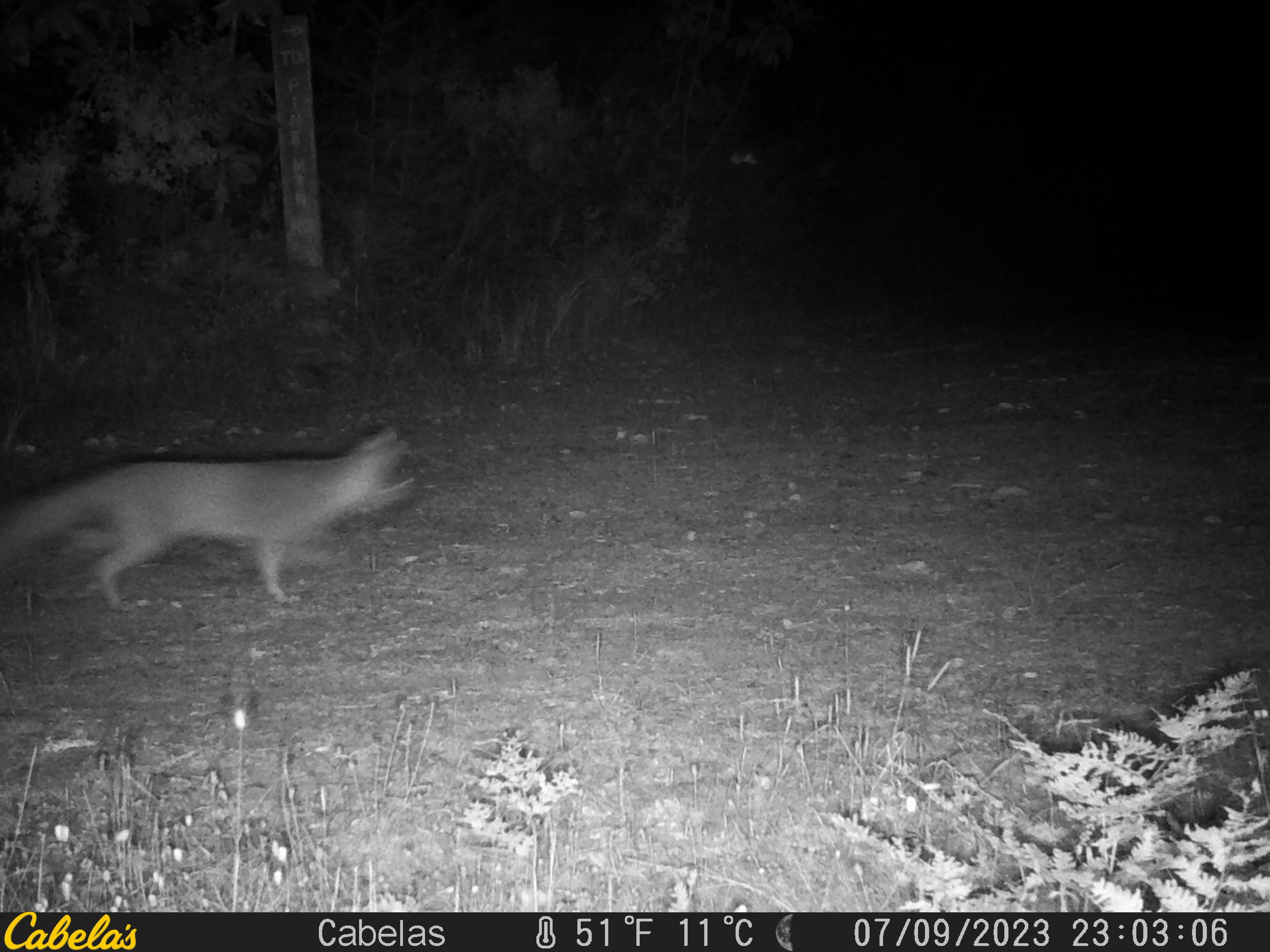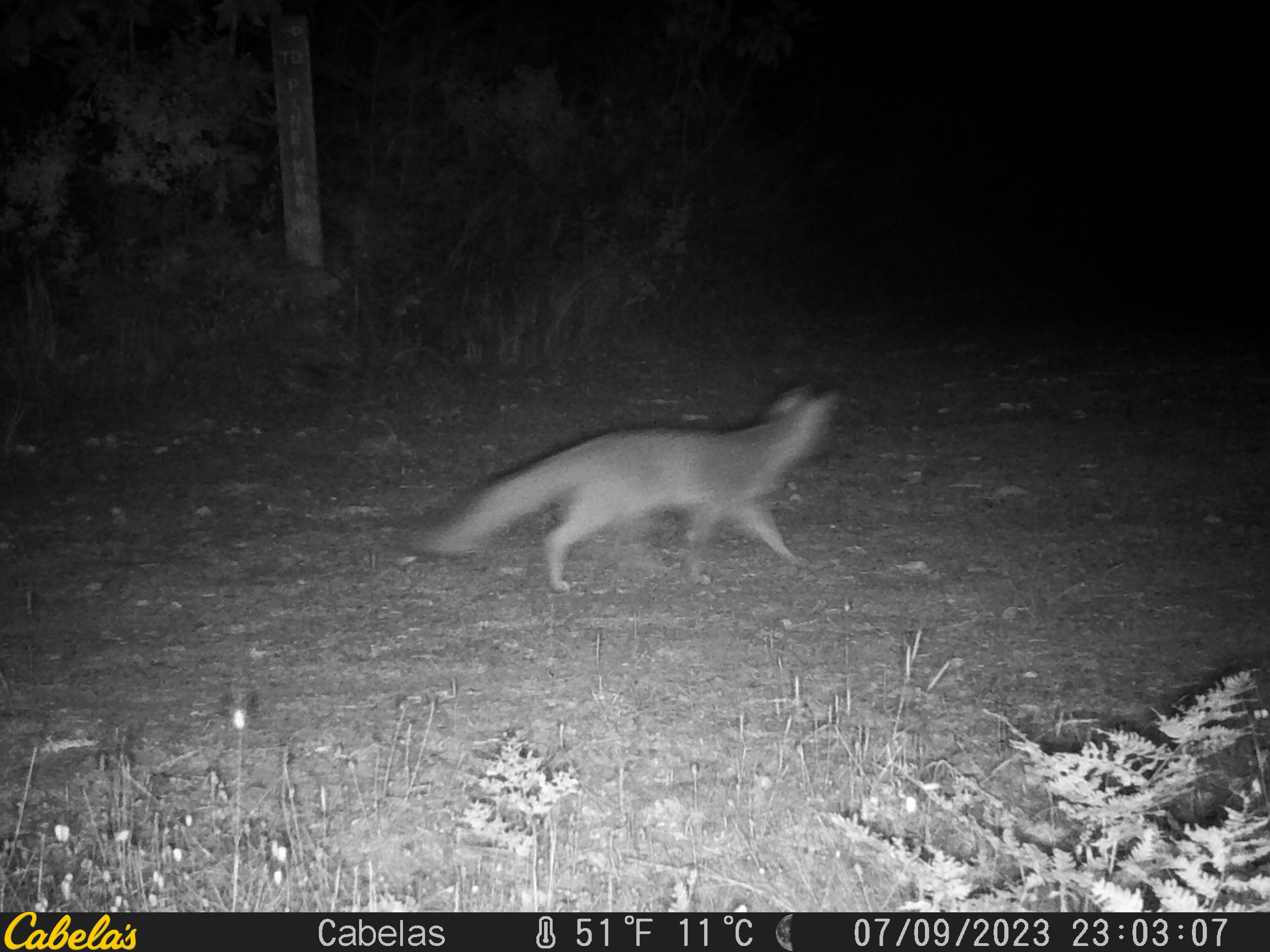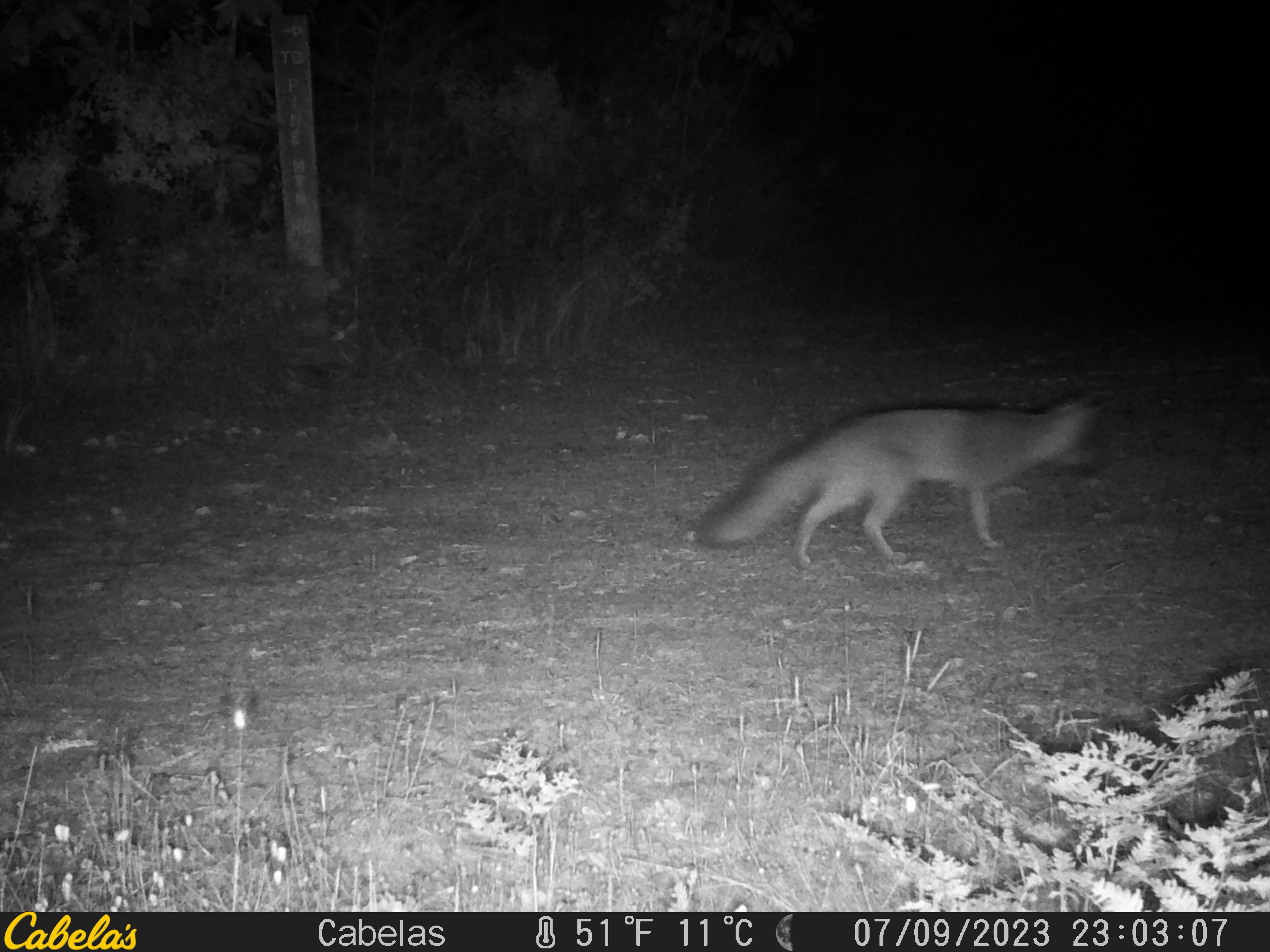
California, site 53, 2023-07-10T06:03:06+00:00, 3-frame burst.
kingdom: Animalia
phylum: Chordata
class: Mammalia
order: Carnivora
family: Canidae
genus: Urocyon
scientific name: Urocyon cinereoargenteus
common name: gray fox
Gray fox (Urocyon cinereoargenteus).